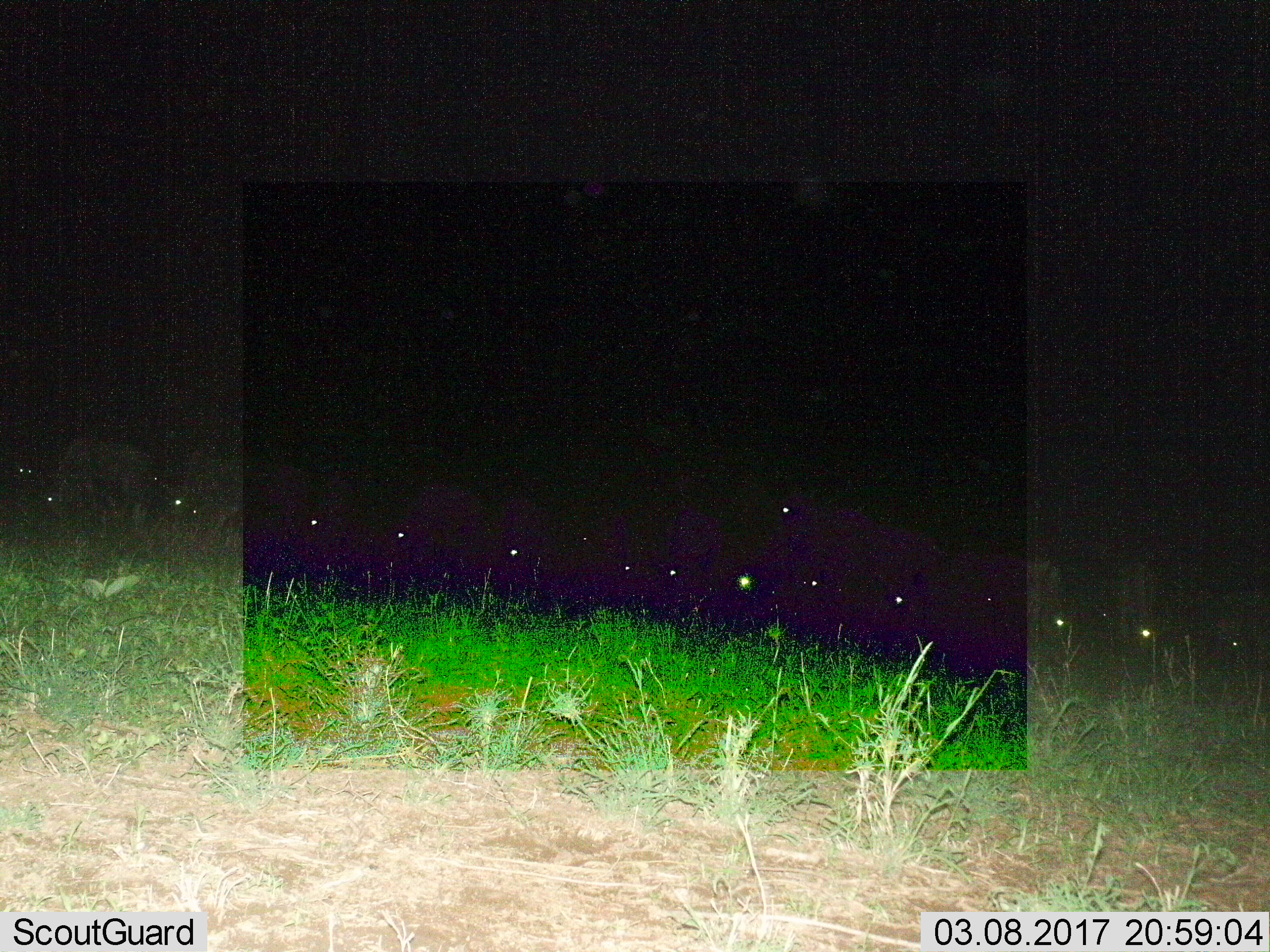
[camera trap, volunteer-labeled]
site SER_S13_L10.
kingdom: Animalia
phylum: Chordata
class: Mammalia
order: Artiodactyla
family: Bovidae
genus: Connochaetes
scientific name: Connochaetes taurinus taurinus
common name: blue wildebeest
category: wildebeestblue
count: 11-50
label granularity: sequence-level